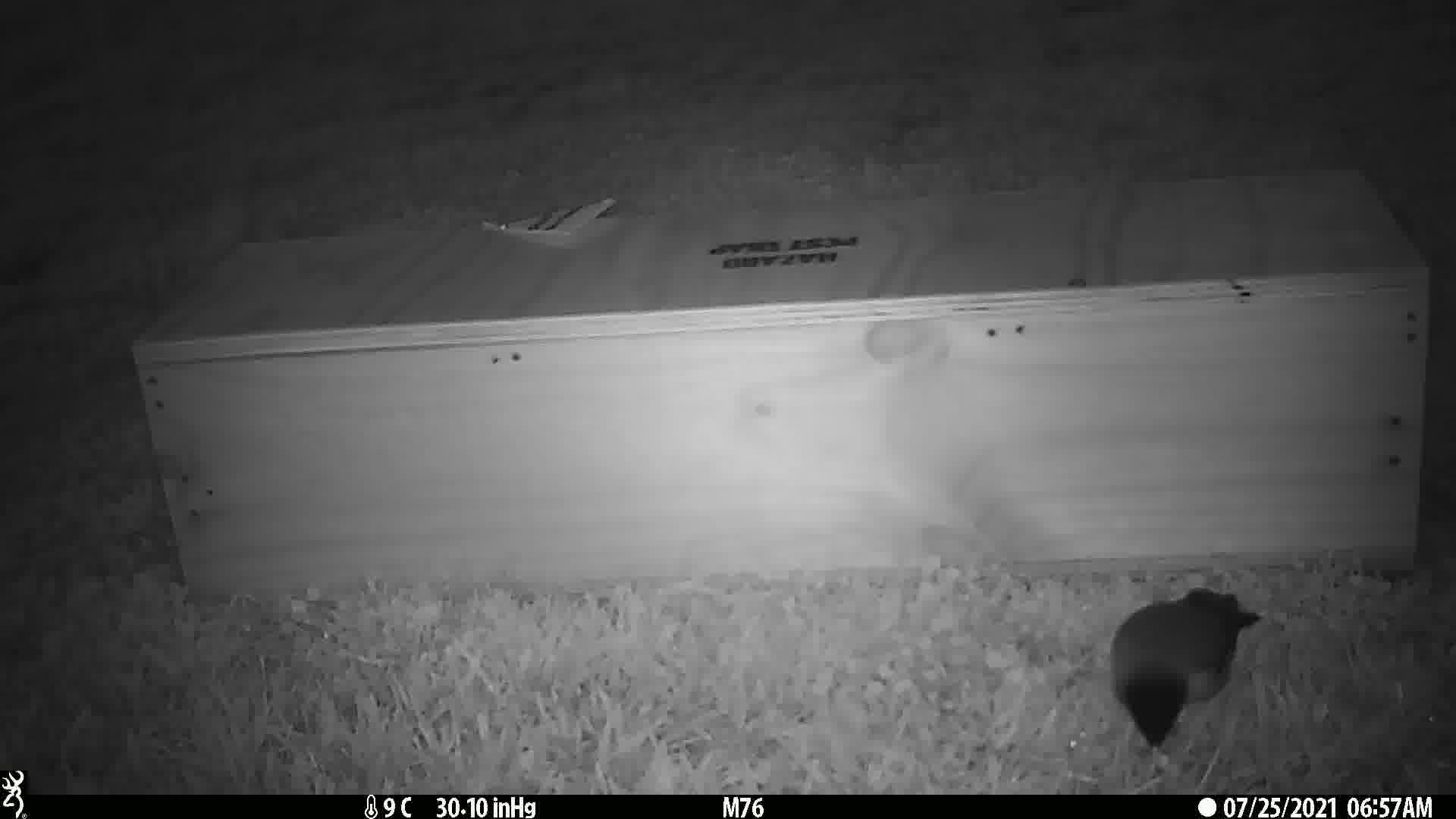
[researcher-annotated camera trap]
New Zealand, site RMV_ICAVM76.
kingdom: Animalia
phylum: Chordata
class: Aves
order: Passeriformes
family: Sturnidae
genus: Acridotheres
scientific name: Acridotheres tristis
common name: common myna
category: myna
Myna (common myna) (Acridotheres tristis).